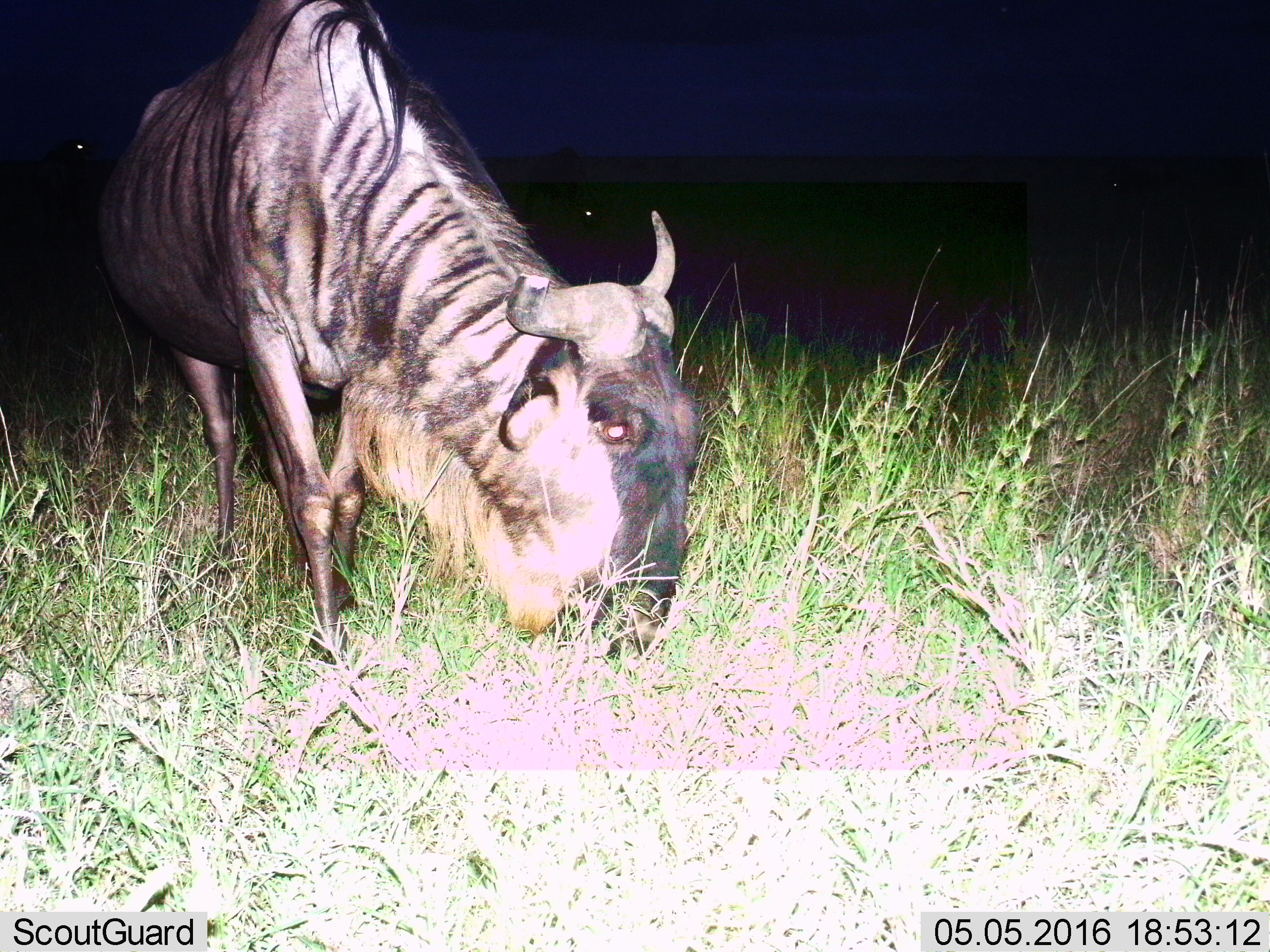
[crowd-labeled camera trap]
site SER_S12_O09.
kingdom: Animalia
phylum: Chordata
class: Mammalia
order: Artiodactyla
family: Bovidae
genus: Connochaetes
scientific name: Connochaetes taurinus taurinus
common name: blue wildebeest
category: wildebeestblue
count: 1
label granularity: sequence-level